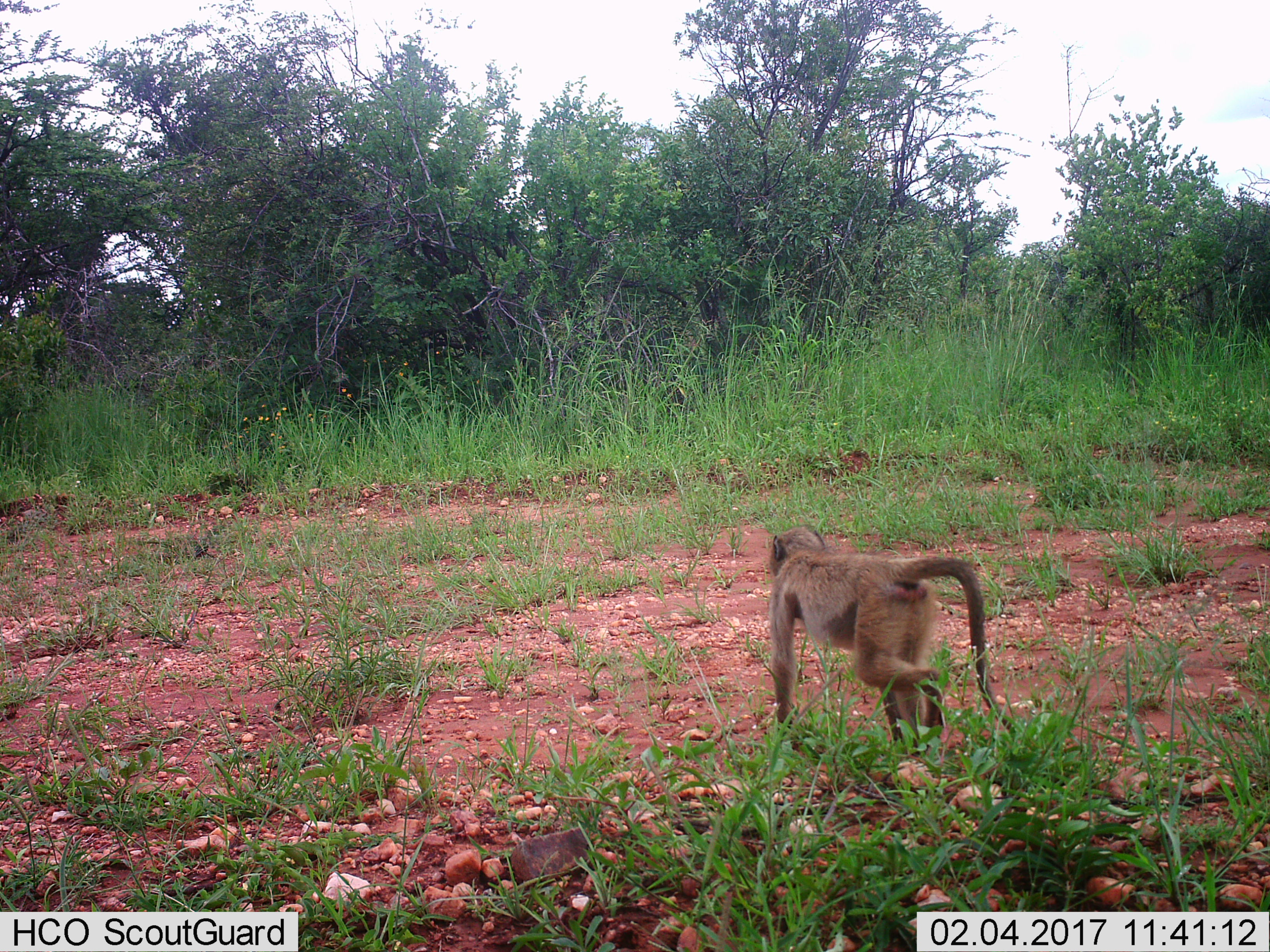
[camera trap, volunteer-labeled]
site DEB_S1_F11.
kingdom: Animalia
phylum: Chordata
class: Mammalia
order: Primates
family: Cercopithecidae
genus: Papio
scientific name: Papio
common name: baboon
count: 1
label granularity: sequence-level